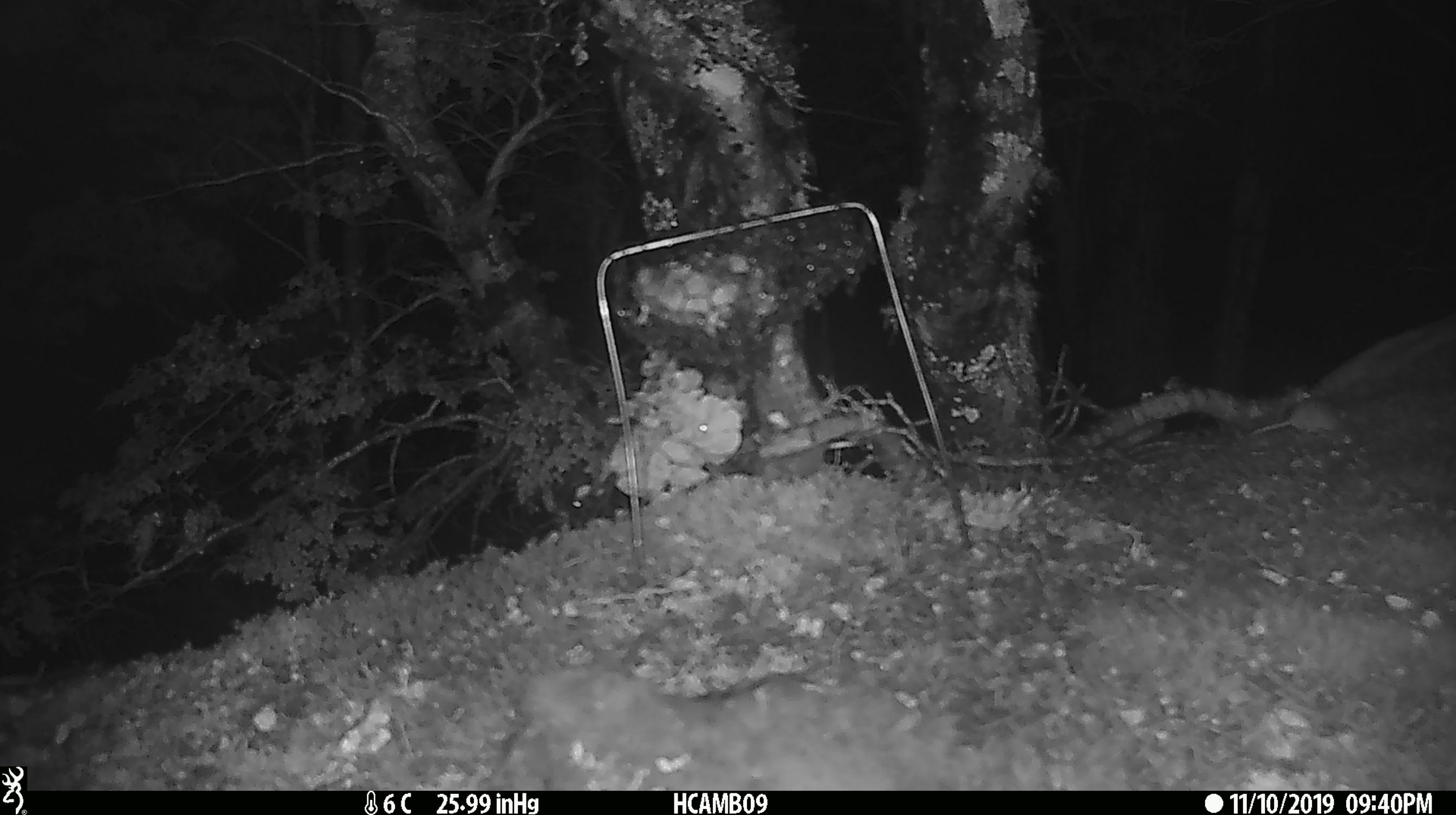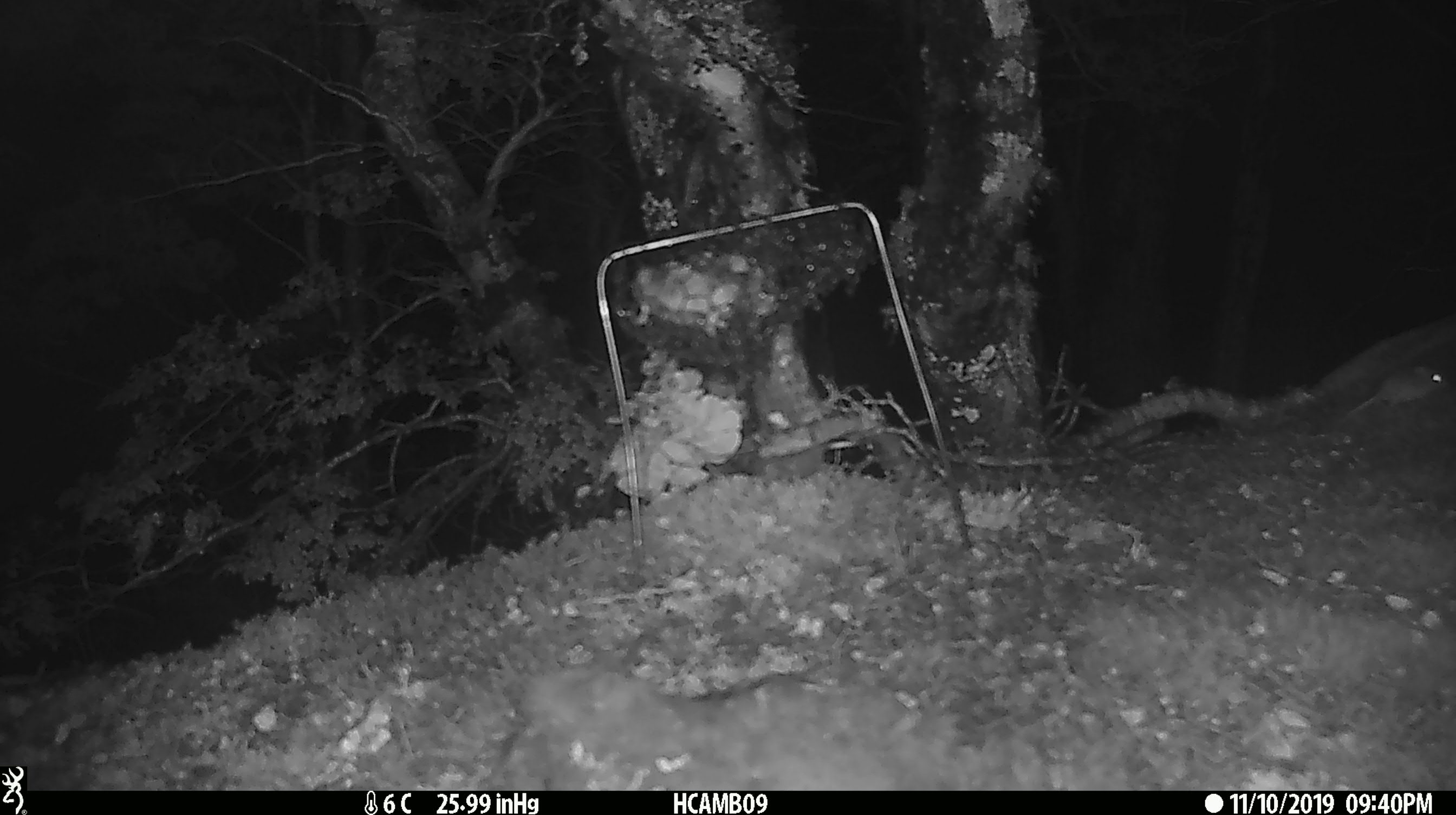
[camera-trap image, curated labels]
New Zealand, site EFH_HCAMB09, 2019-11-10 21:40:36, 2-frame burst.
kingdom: Animalia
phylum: Chordata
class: Mammalia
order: Rodentia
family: Muridae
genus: Mus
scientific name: Mus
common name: mouse